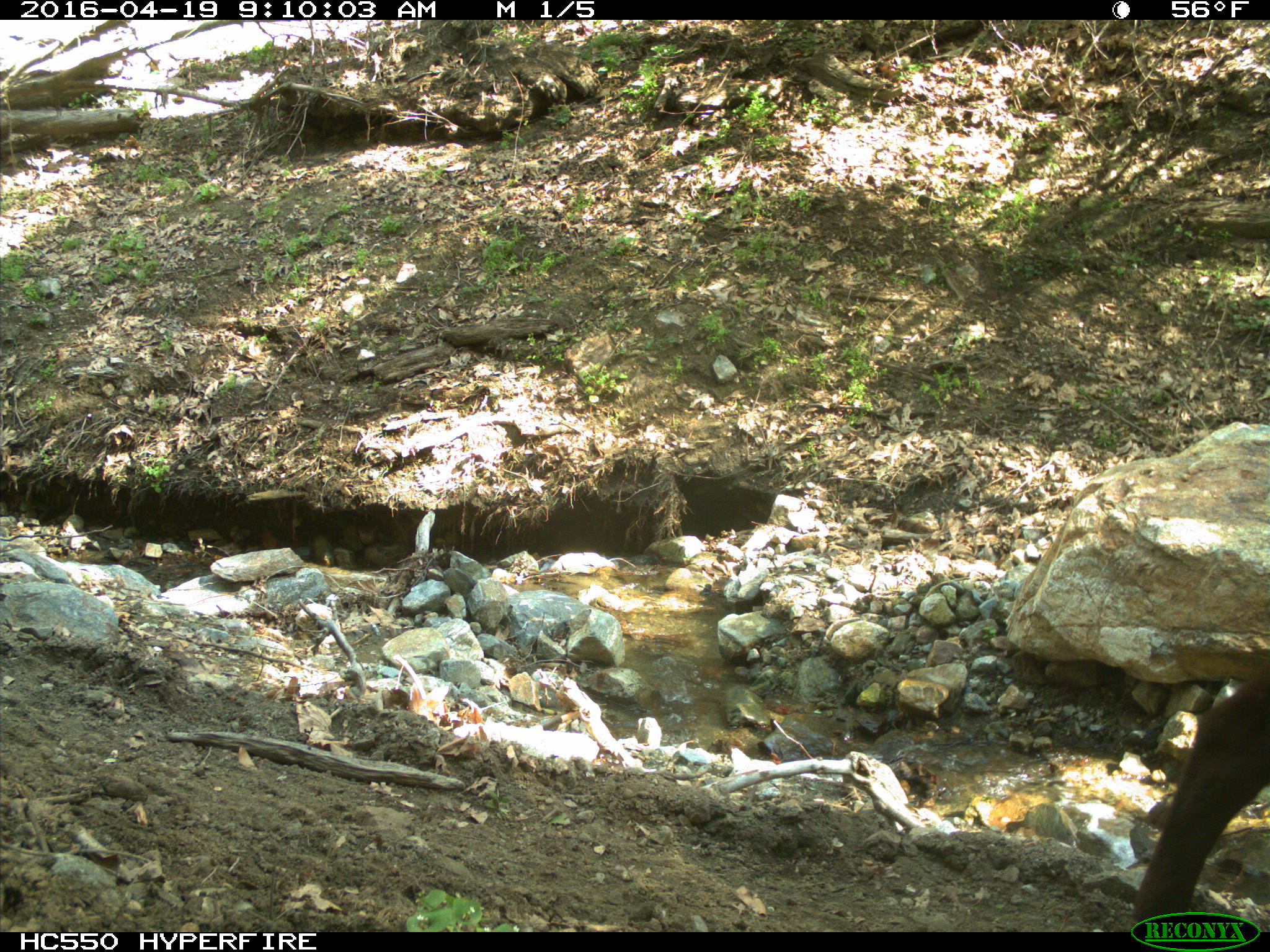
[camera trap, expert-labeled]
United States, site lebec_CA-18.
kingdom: Animalia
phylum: Chordata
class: Mammalia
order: Artiodactyla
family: Bovidae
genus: Bos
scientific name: Bos taurus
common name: domestic cow